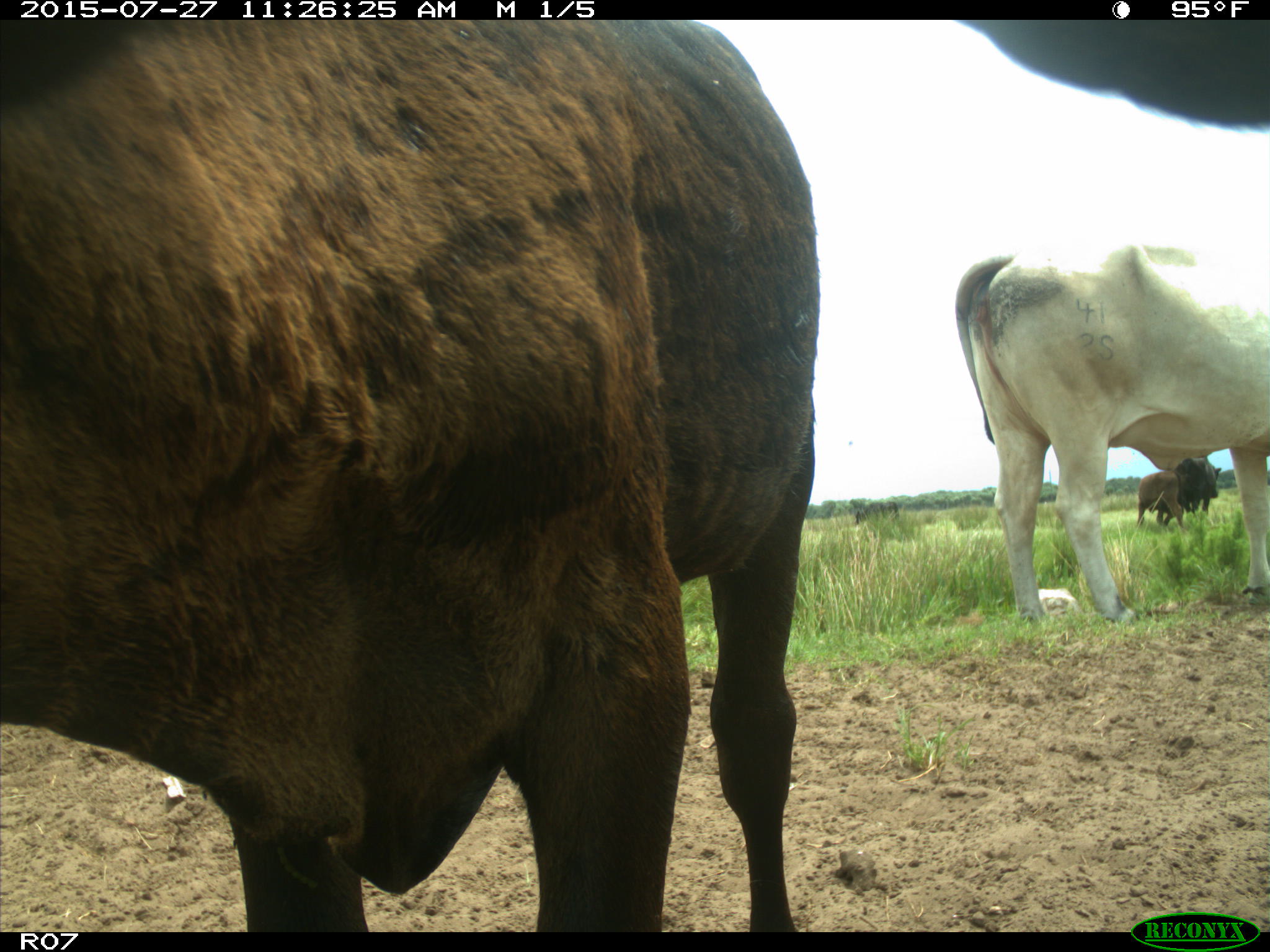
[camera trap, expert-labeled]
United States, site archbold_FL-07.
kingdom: Animalia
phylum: Chordata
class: Mammalia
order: Artiodactyla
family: Bovidae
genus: Bos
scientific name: Bos taurus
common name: domestic cow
Bos taurus (domestic cow).